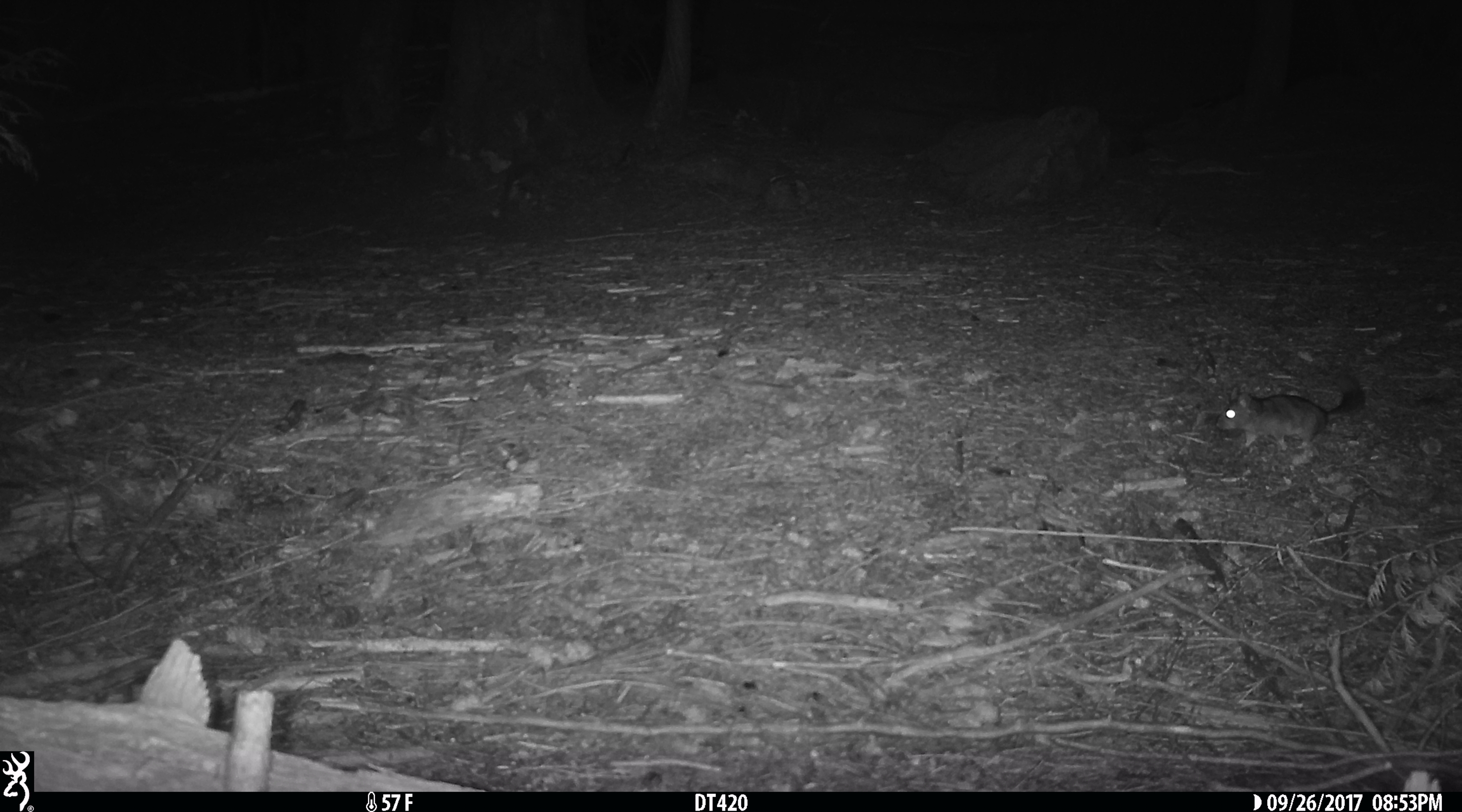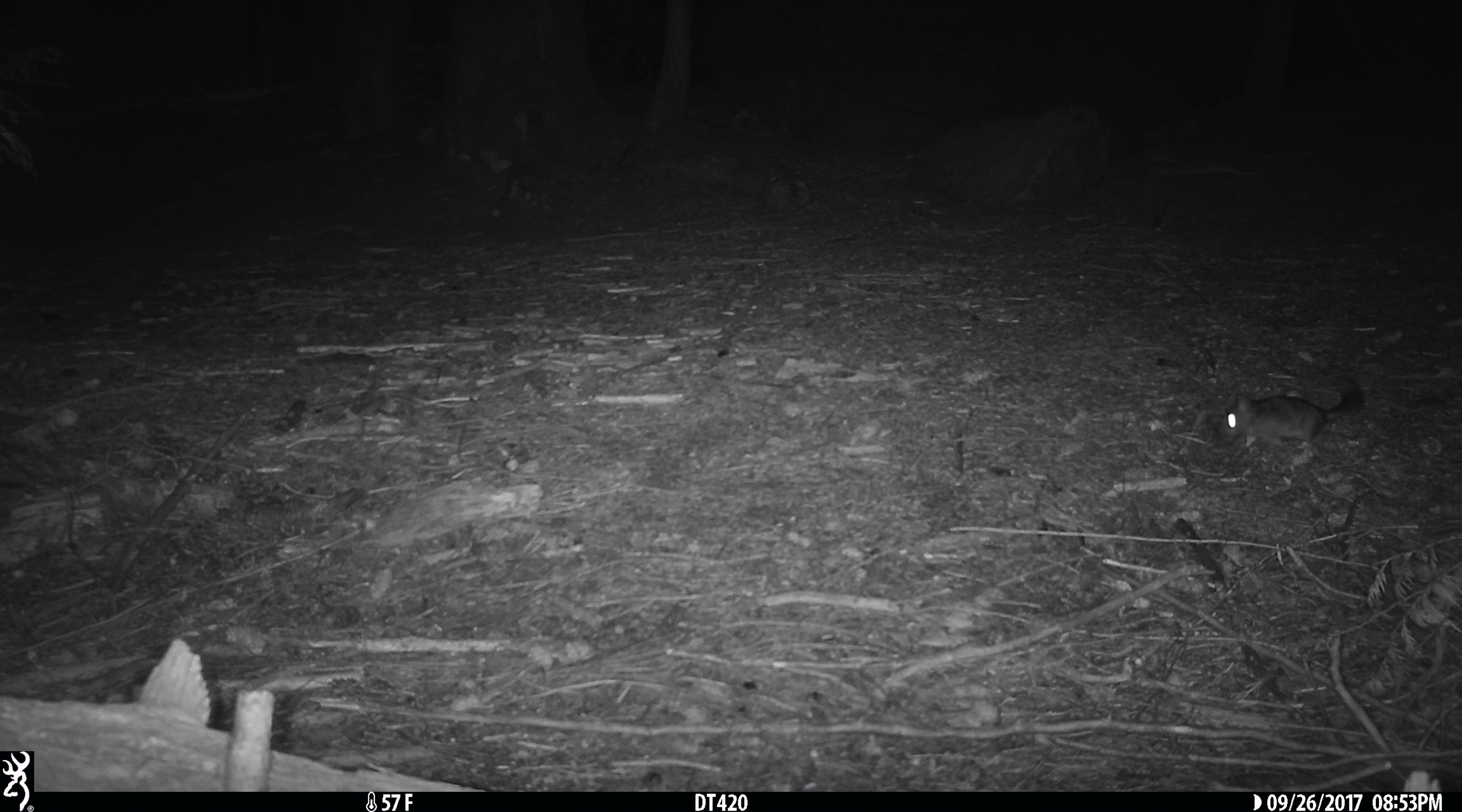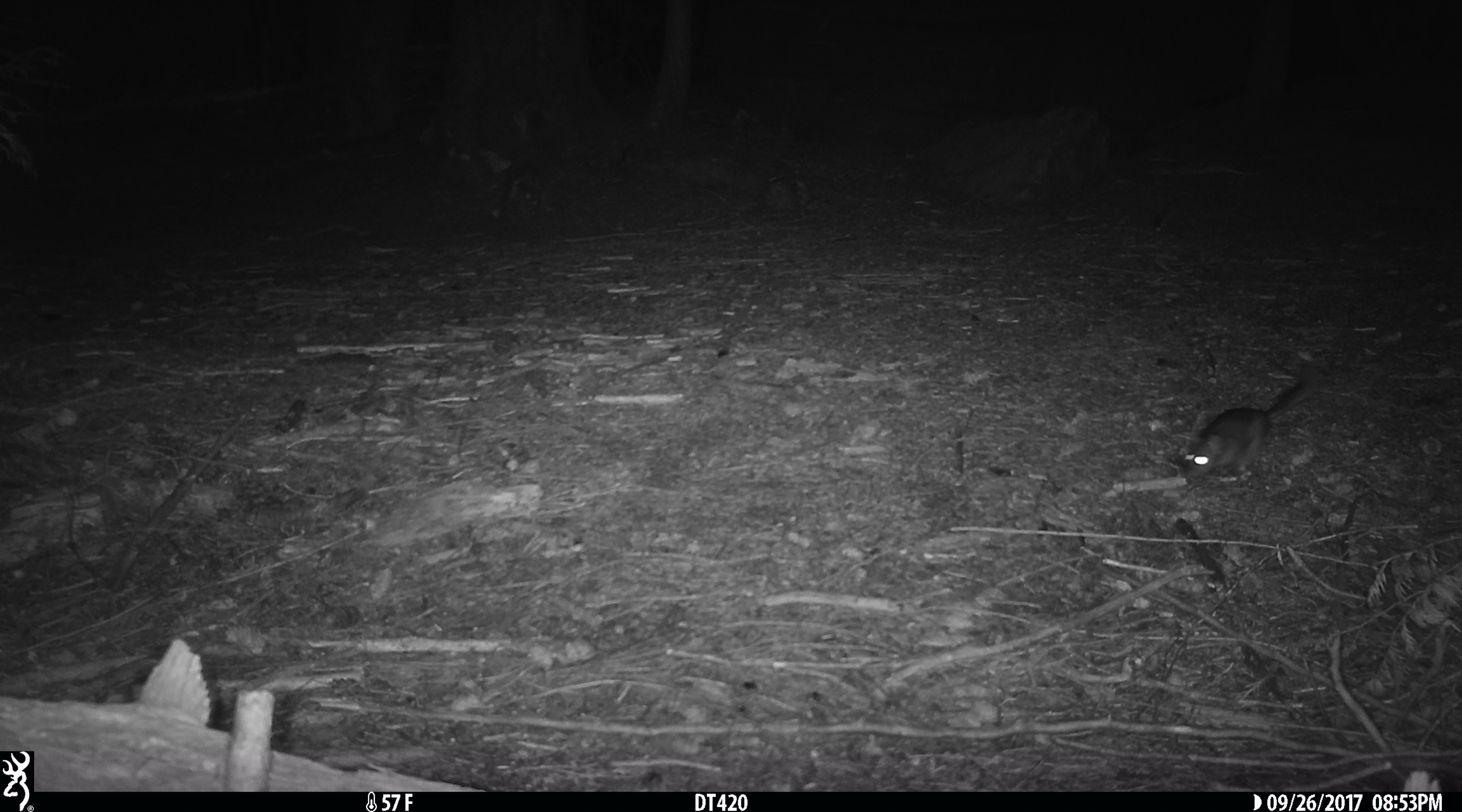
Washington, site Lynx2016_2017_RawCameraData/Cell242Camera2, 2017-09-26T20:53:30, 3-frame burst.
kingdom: Animalia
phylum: Chordata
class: Mammalia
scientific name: Mammalia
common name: small mammal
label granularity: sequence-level